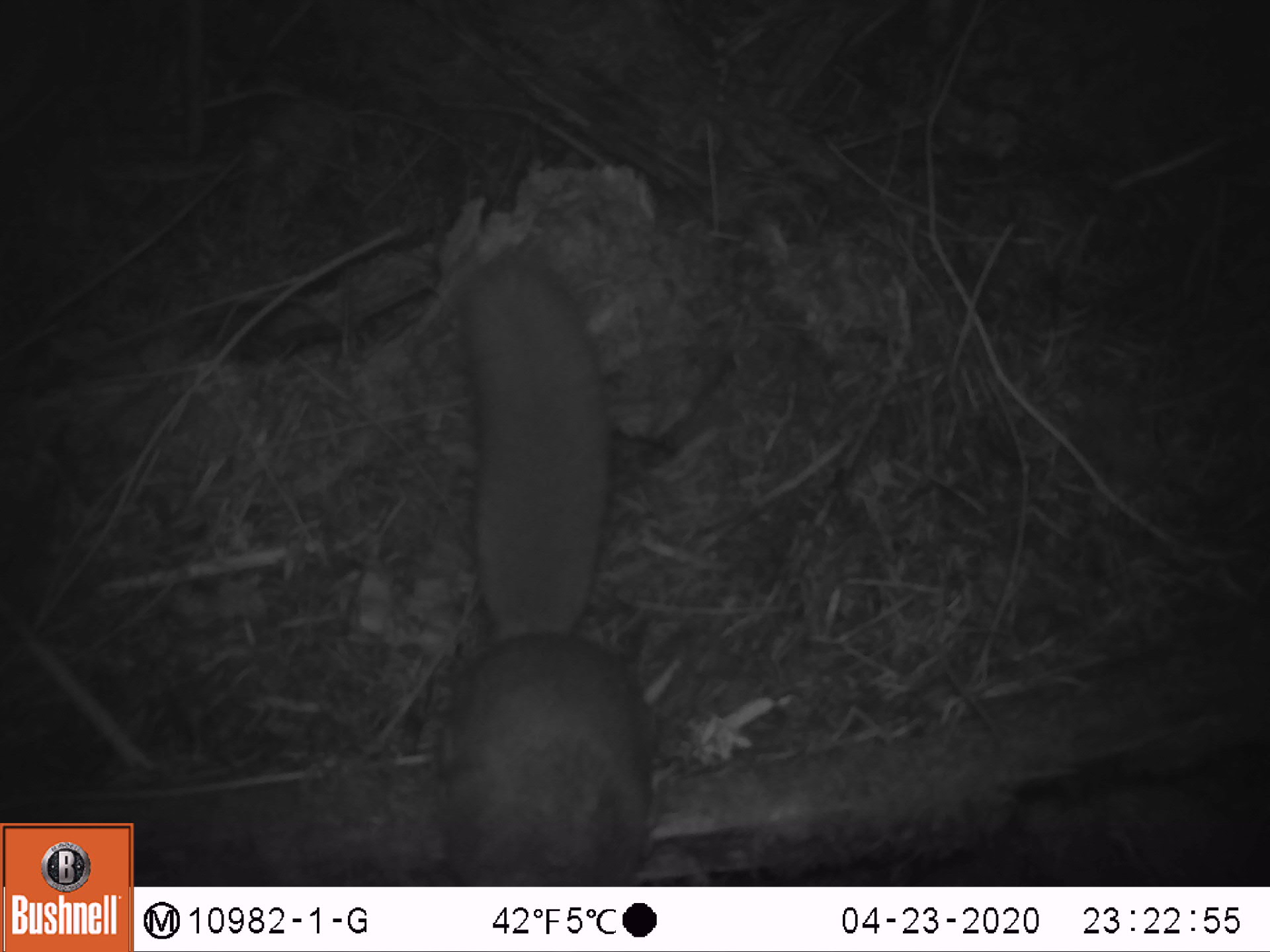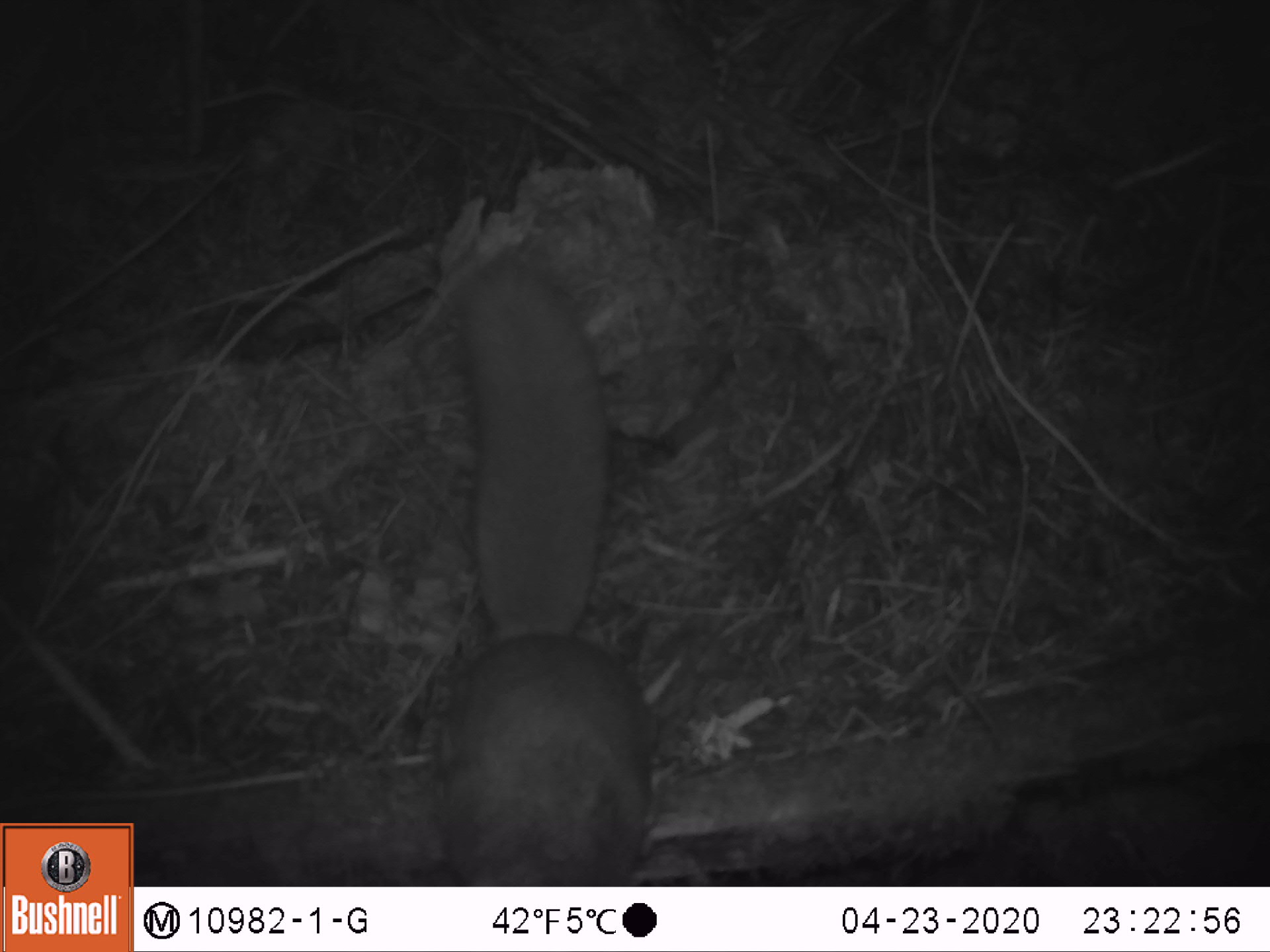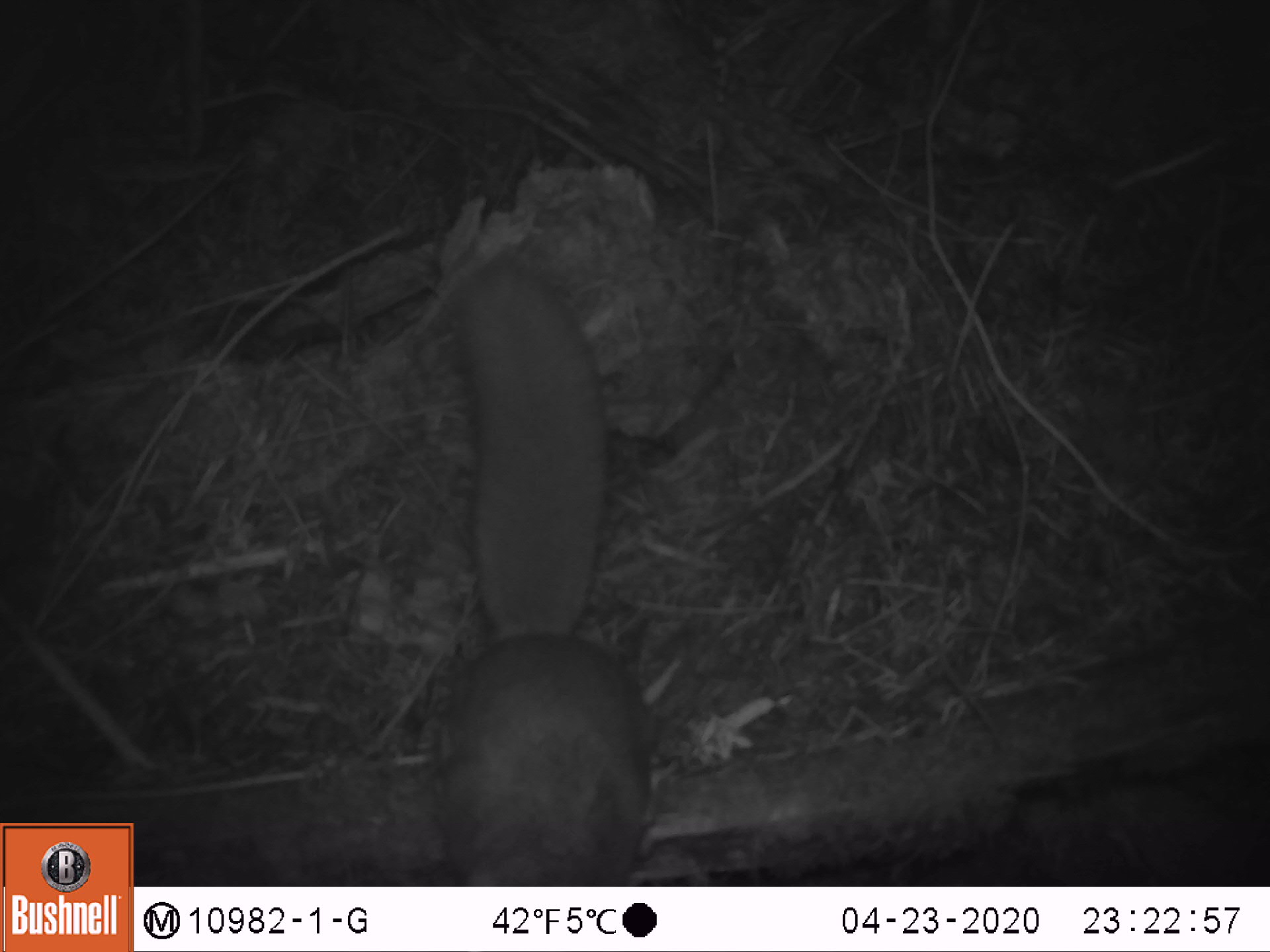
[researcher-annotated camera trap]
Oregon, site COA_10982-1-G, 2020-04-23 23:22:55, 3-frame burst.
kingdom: Animalia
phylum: Chordata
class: Mammalia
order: Rodentia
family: Sciuridae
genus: Glaucomys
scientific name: Glaucomys oregonensis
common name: humboldt's flying squirrel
Humboldt's flying squirrel (Glaucomys oregonensis).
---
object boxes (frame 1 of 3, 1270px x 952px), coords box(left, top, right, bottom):
humboldt's flying squirrel: box(432, 207, 667, 885)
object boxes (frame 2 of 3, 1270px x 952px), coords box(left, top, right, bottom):
humboldt's flying squirrel: box(423, 240, 657, 884)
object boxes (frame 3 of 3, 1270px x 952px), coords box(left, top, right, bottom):
humboldt's flying squirrel: box(427, 252, 659, 881)